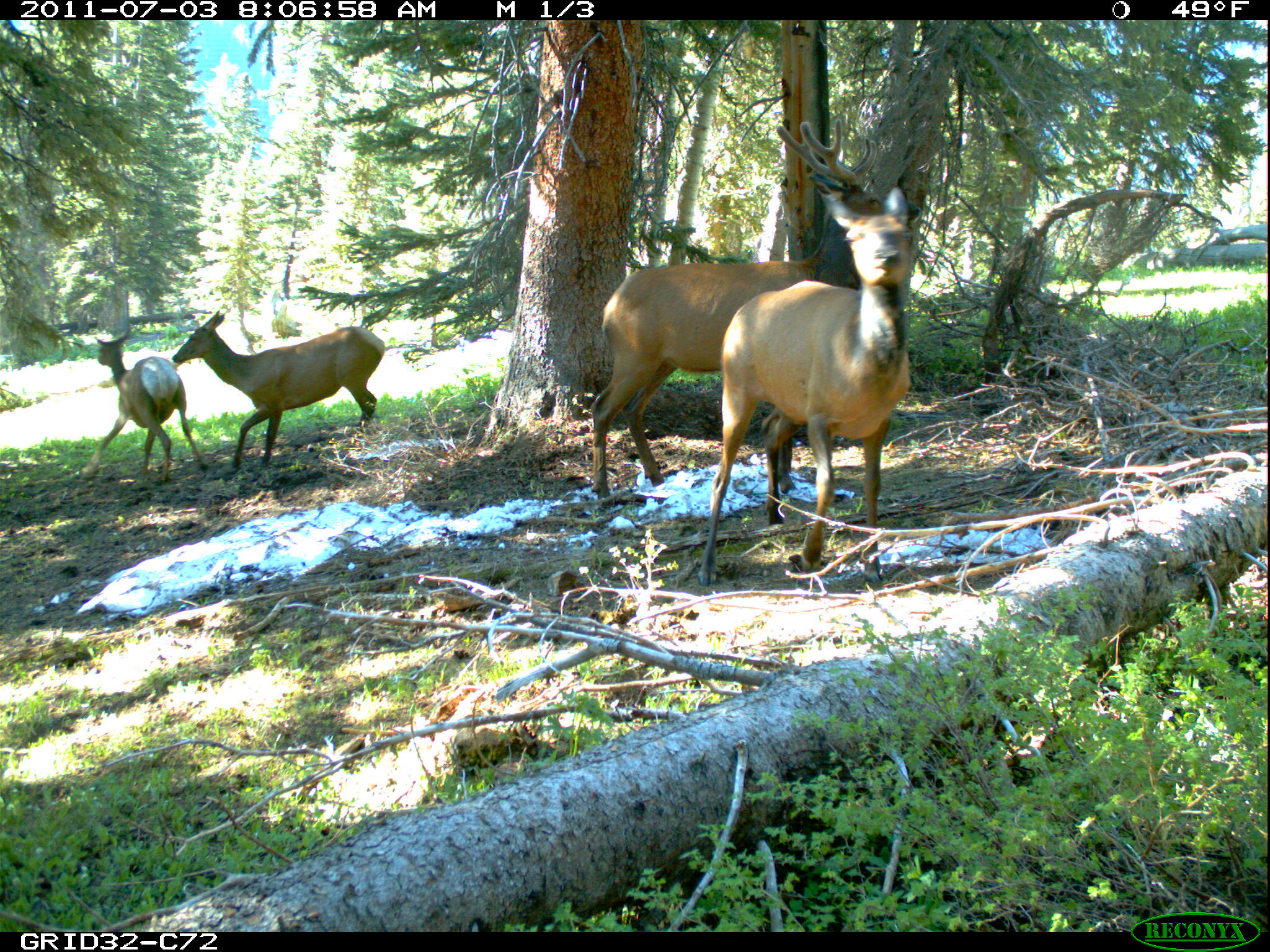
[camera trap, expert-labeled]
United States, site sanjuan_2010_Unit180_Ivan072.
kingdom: Animalia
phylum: Chordata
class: Mammalia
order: Artiodactyla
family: Cervidae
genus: Cervus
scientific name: Cervus elaphus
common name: red deer